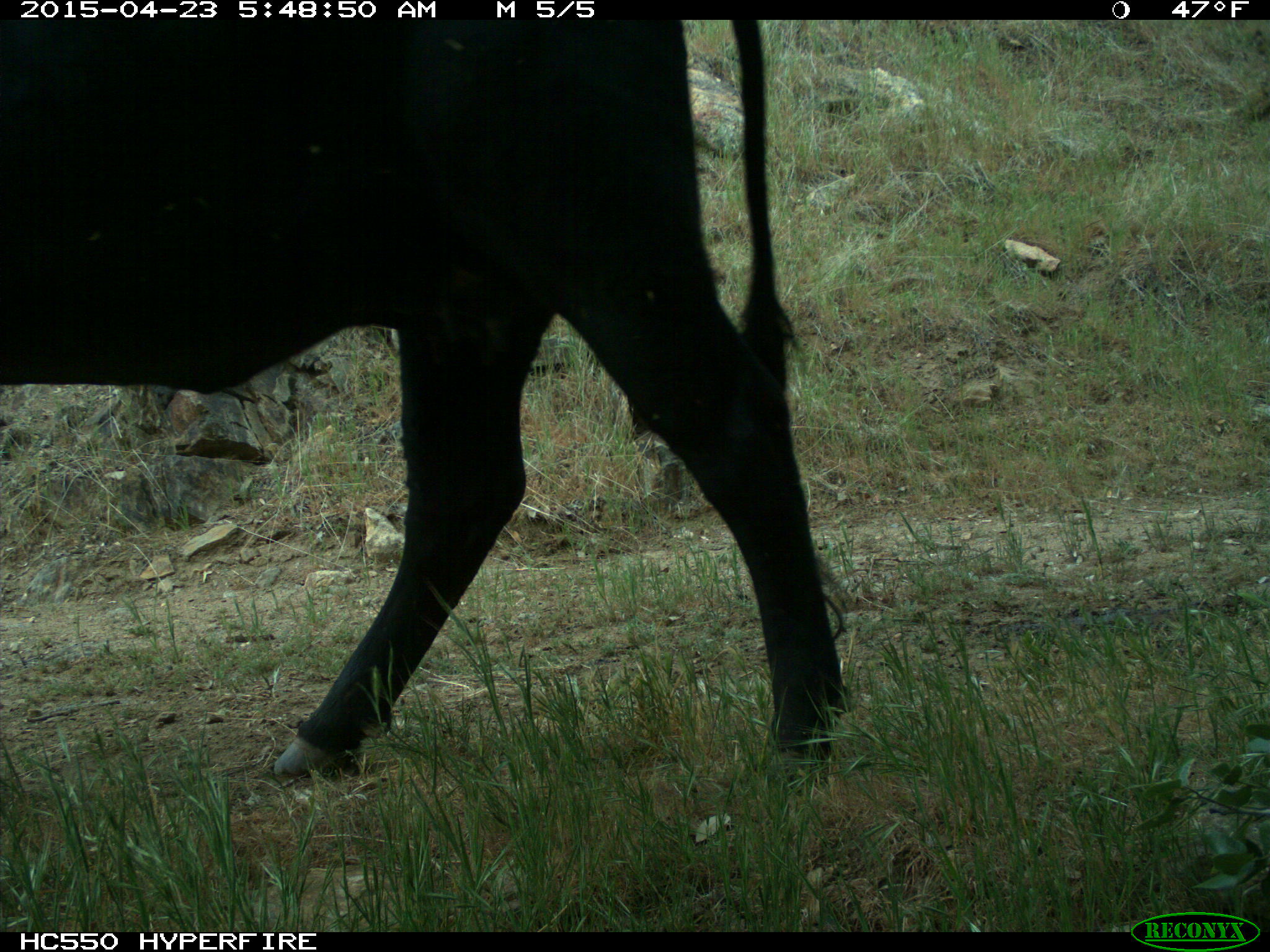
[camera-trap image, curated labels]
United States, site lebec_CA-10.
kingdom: Animalia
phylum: Chordata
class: Mammalia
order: Artiodactyla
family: Bovidae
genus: Bos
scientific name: Bos taurus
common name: domestic cow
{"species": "Bos taurus (domestic cow)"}